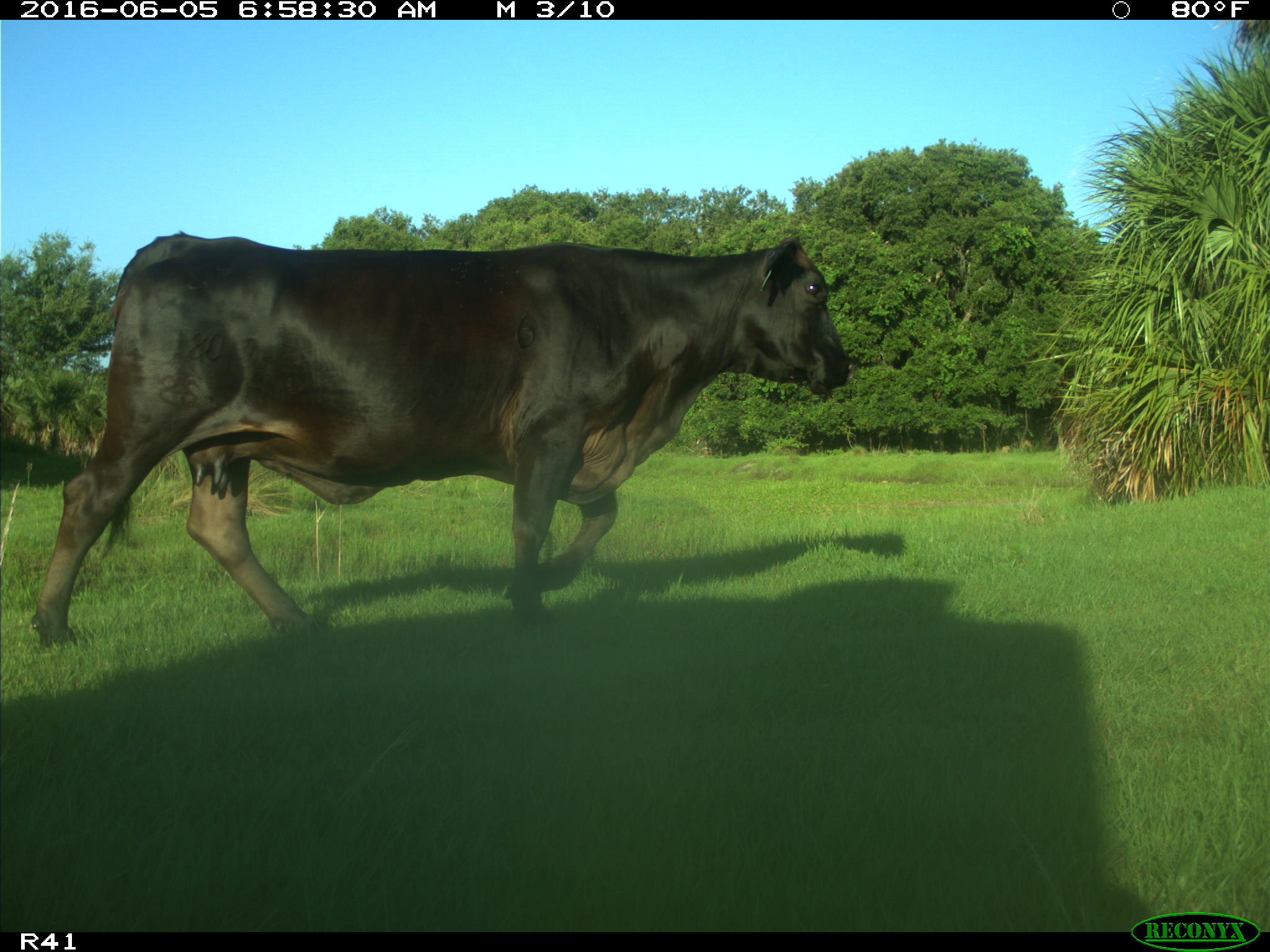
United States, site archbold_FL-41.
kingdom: Animalia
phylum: Chordata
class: Mammalia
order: Artiodactyla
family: Bovidae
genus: Bos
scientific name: Bos taurus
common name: domestic cow